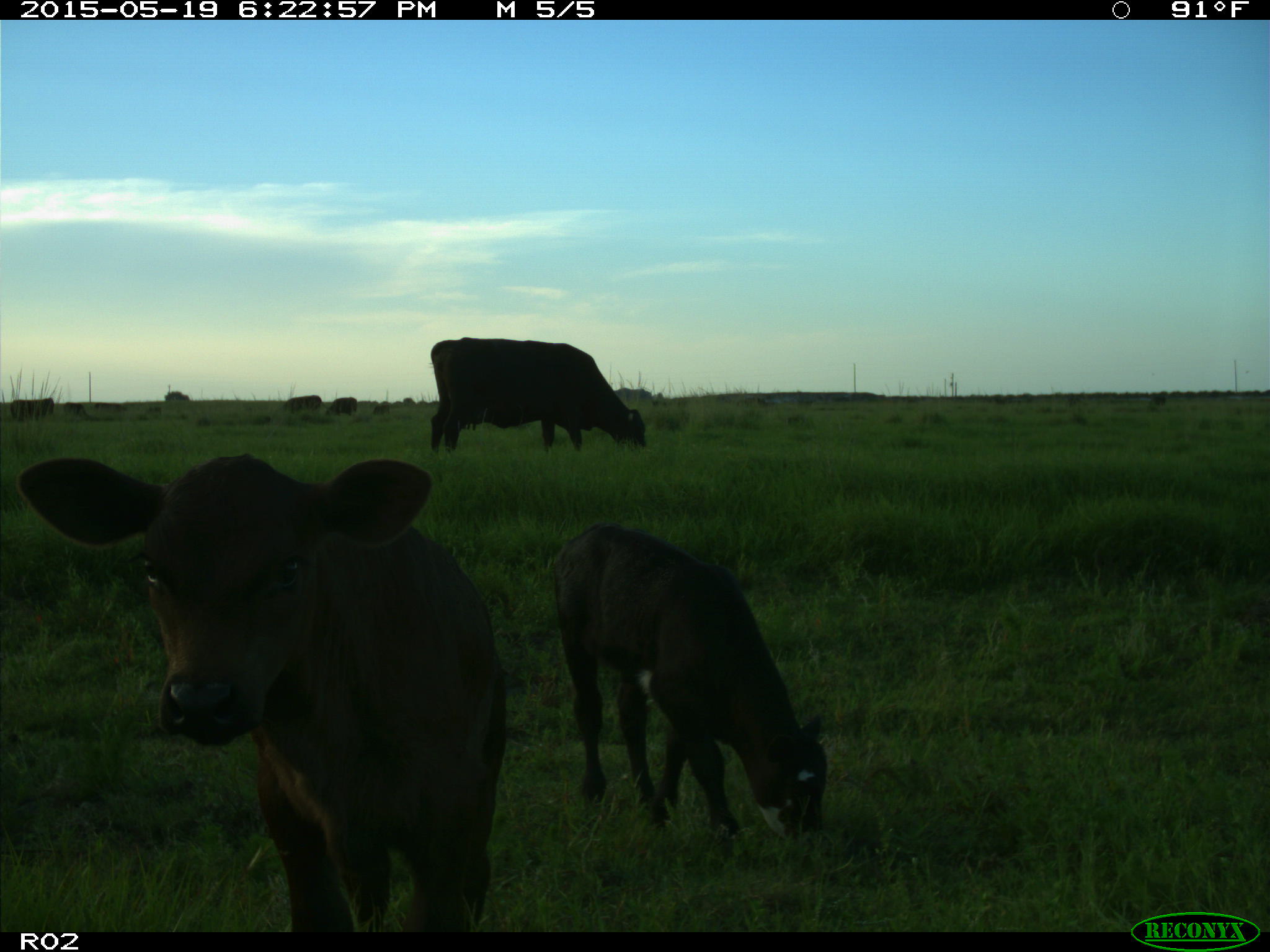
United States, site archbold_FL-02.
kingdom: Animalia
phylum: Chordata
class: Mammalia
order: Artiodactyla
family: Bovidae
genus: Bos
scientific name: Bos taurus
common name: domestic cow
Bos taurus (domestic cow).